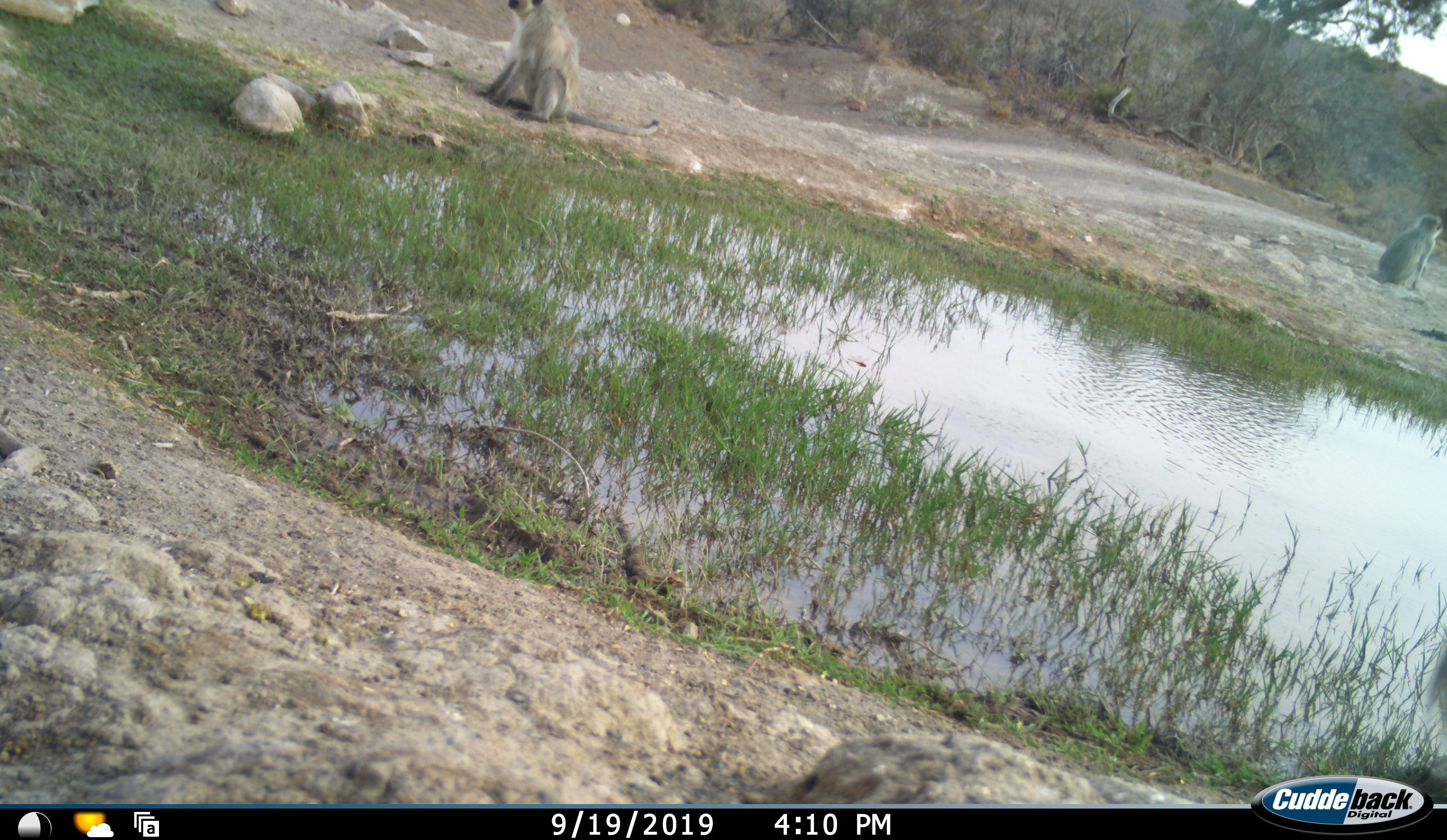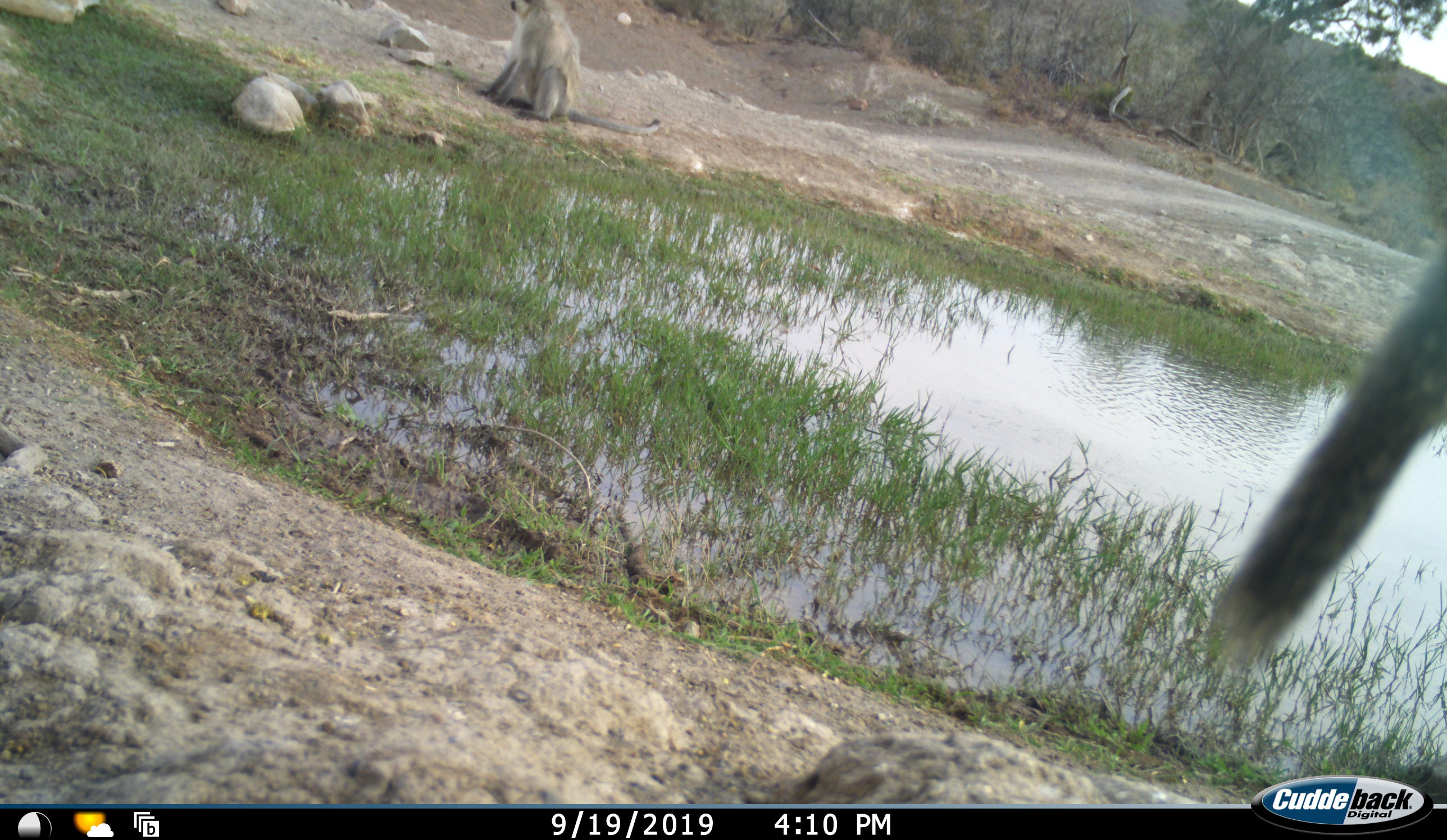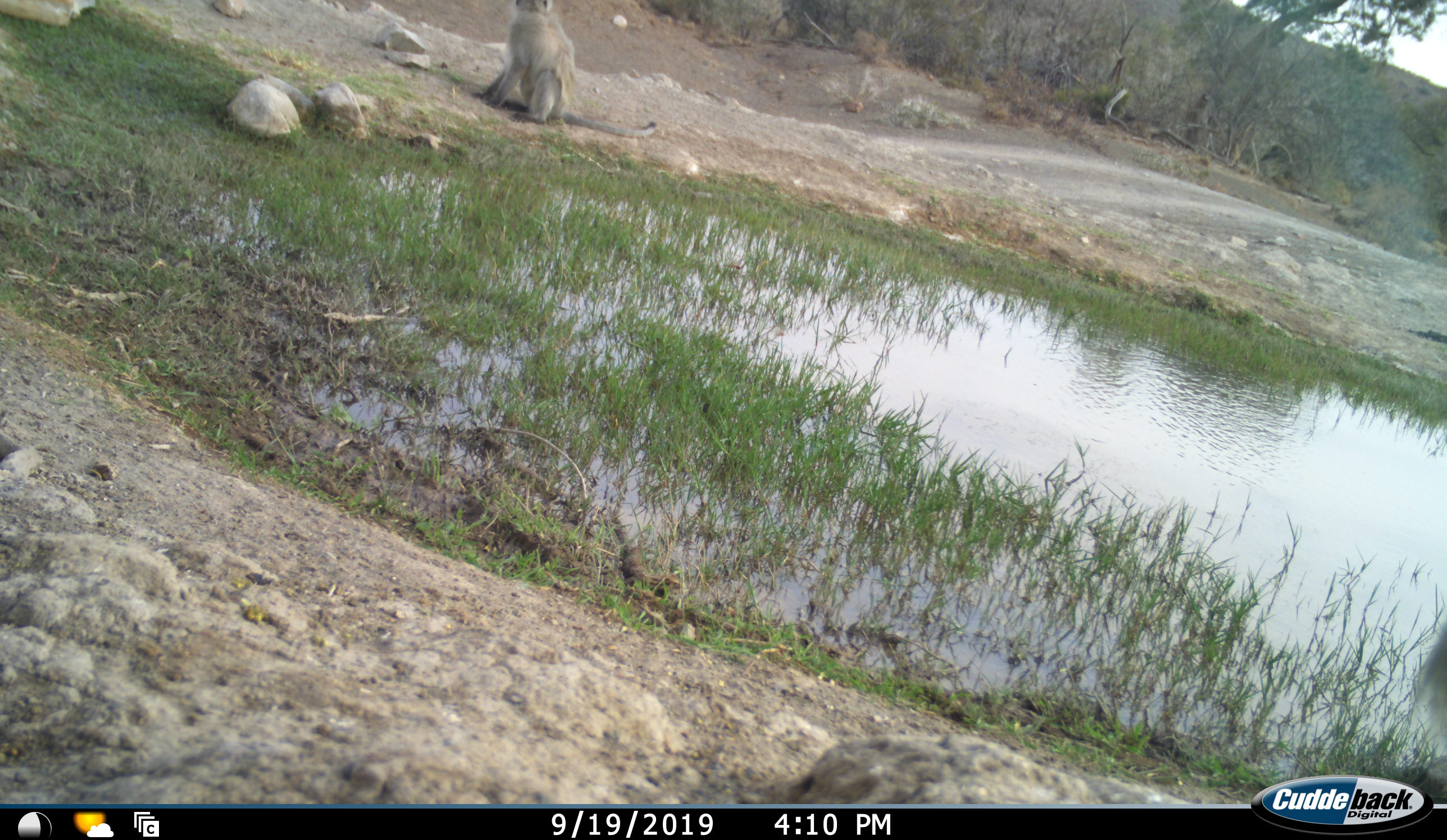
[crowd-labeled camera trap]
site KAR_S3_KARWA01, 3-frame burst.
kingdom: Animalia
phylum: Chordata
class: Mammalia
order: Primates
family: Cercopithecidae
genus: Chlorocebus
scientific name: Chlorocebus pygerythrus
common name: vervet monkey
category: monkeyvervet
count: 3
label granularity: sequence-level